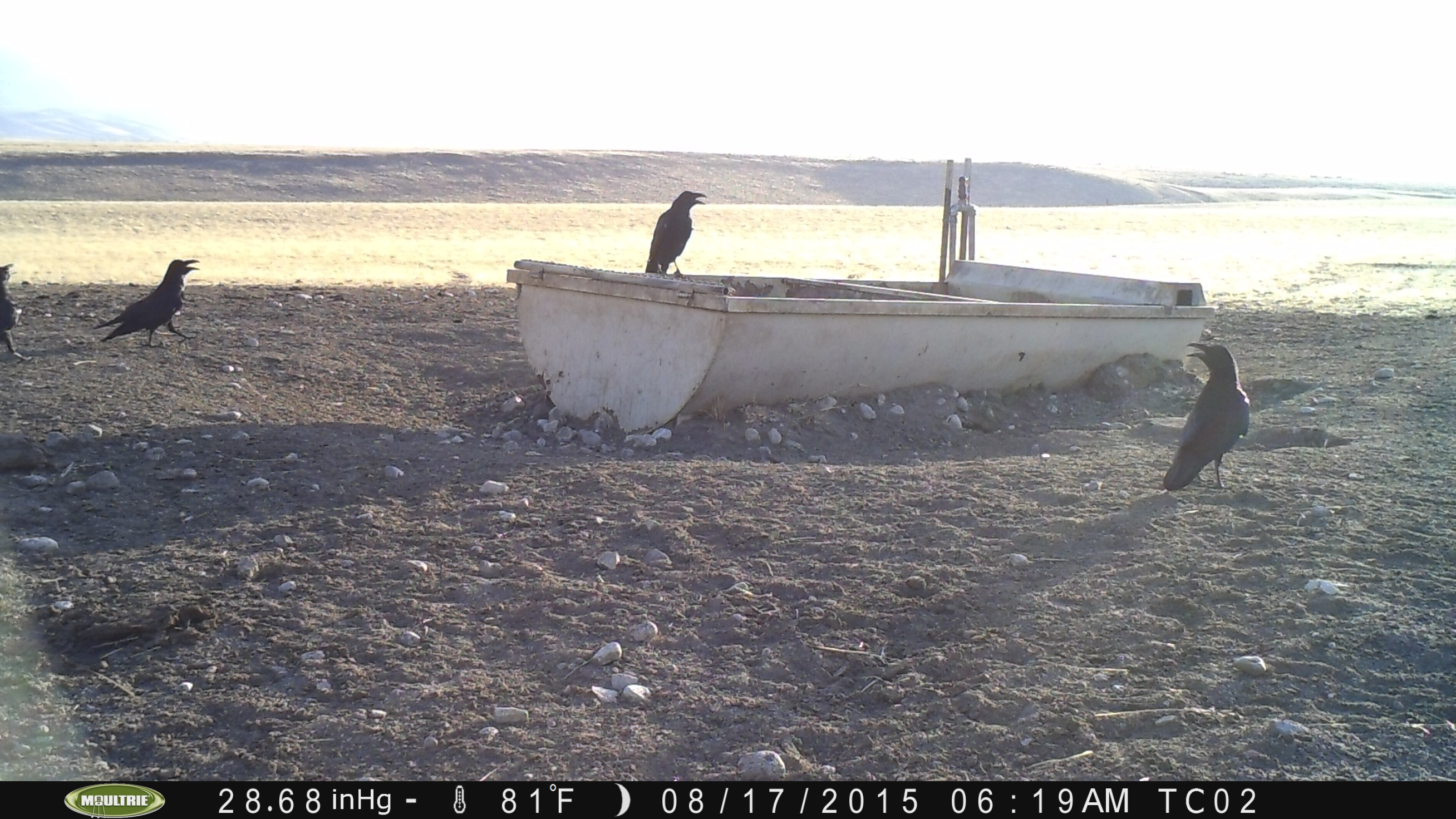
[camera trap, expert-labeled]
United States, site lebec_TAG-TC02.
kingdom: Animalia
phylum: Chordata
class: Aves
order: Passeriformes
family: Corvidae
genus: Corvus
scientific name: Corvus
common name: crows and ravens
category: unidentified corvus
Unidentified corvus (crows and ravens) (Corvus).